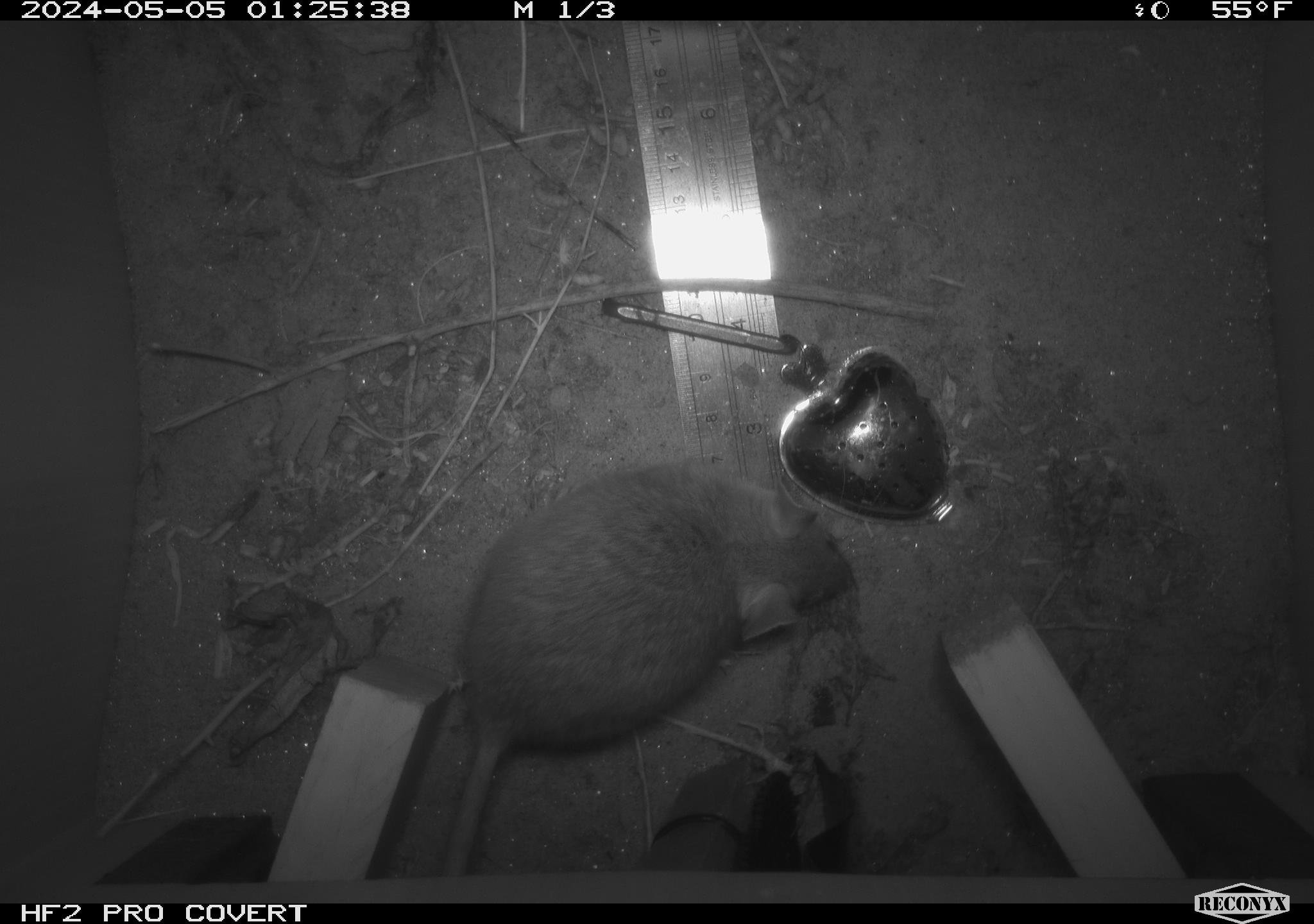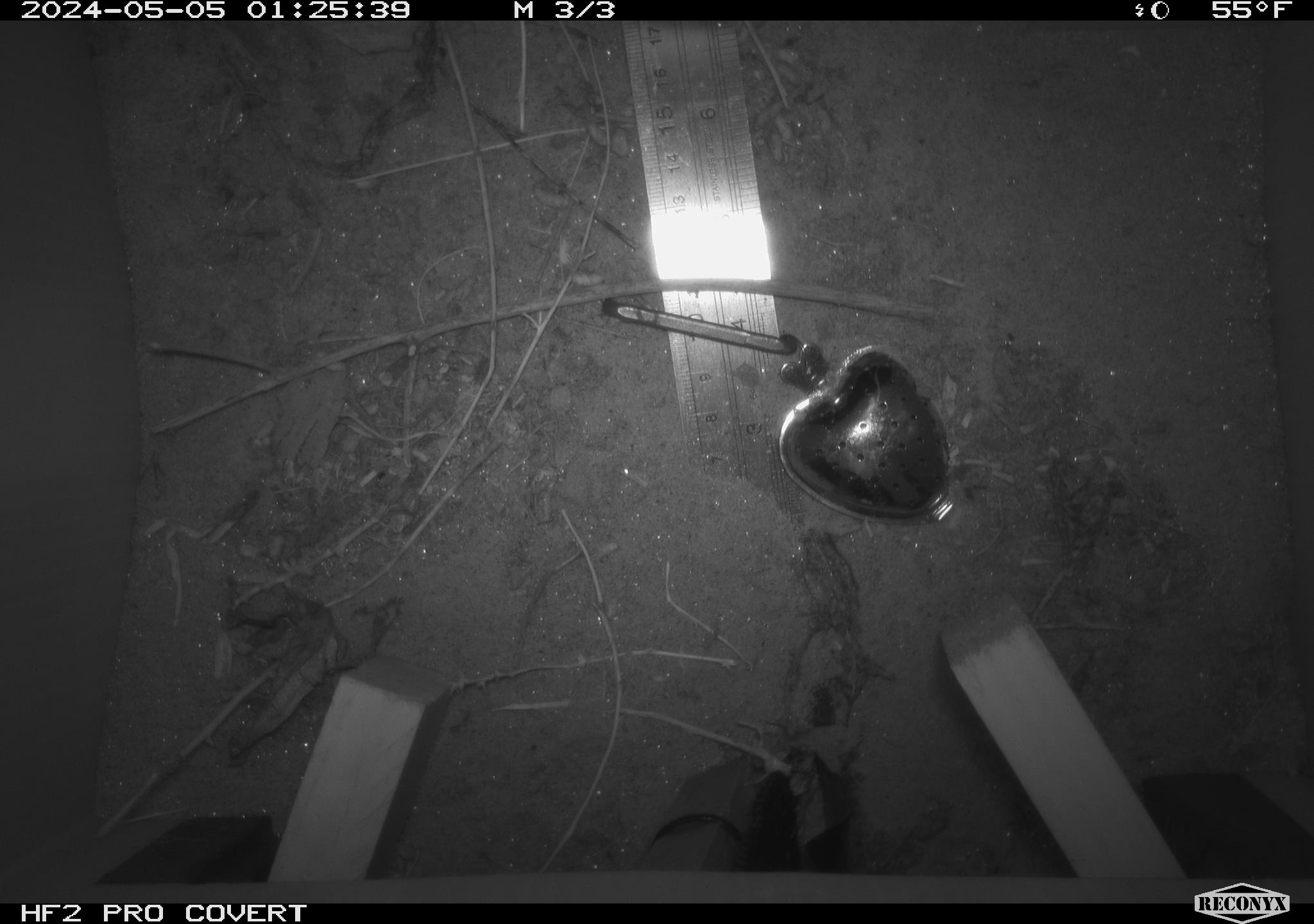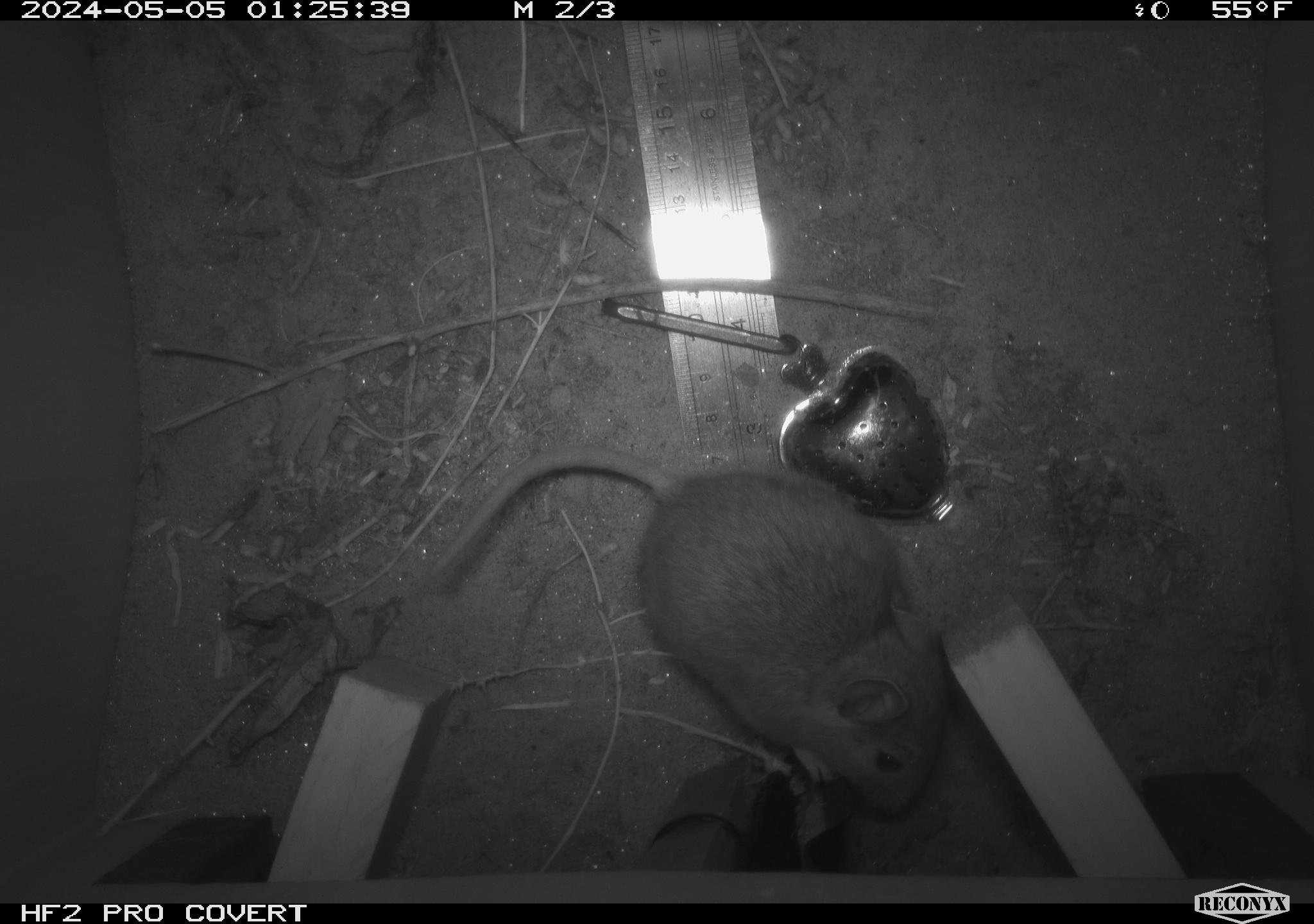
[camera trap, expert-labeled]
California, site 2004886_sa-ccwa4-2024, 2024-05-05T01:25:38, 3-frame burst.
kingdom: Animalia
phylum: Chordata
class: Mammalia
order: Rodentia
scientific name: Rodentia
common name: woodrat or rat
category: woodrat or rat species